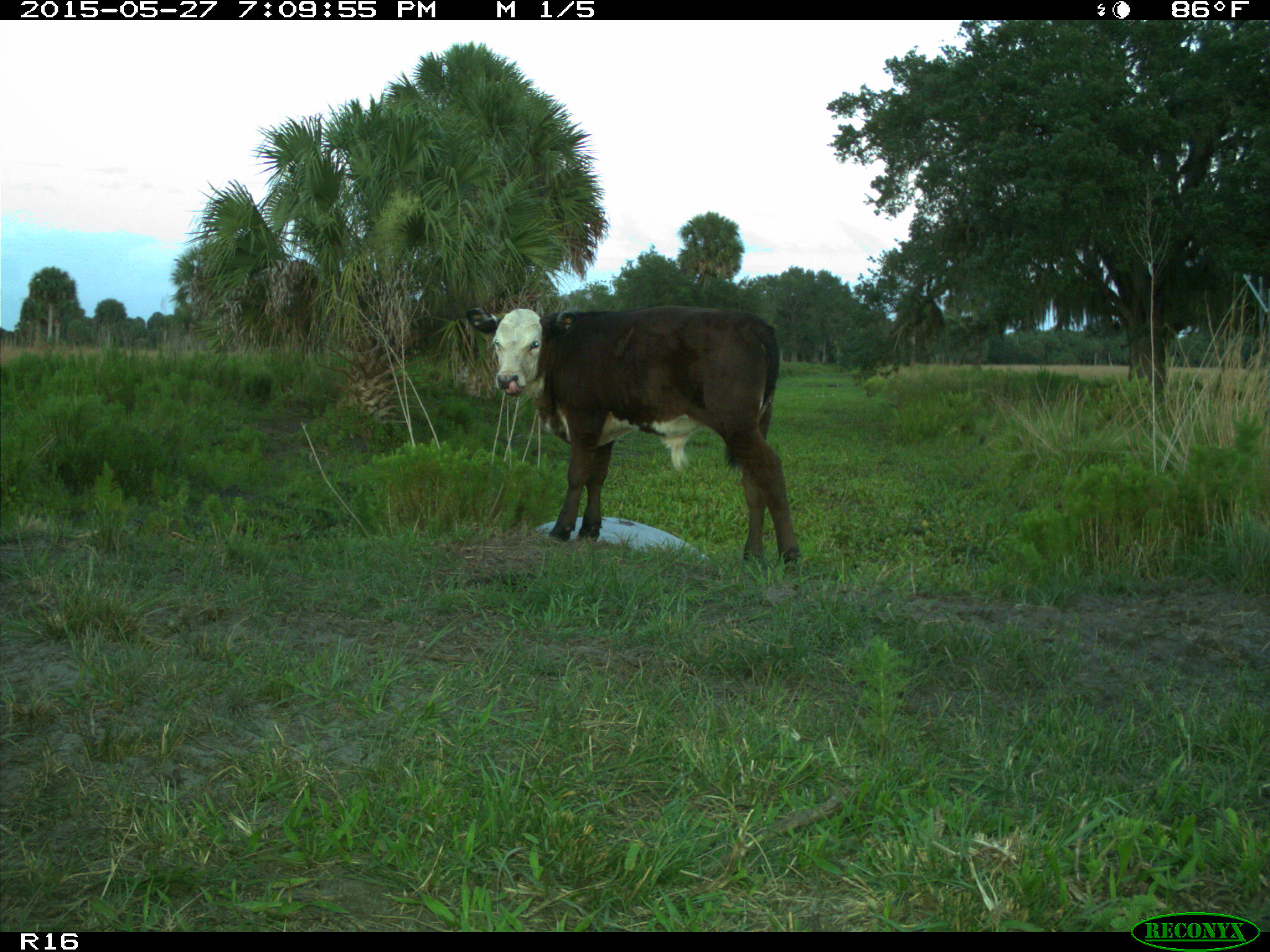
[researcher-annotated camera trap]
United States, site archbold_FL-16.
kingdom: Animalia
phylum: Chordata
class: Mammalia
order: Artiodactyla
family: Bovidae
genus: Bos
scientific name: Bos taurus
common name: domestic cow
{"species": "Bos taurus (domestic cow)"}